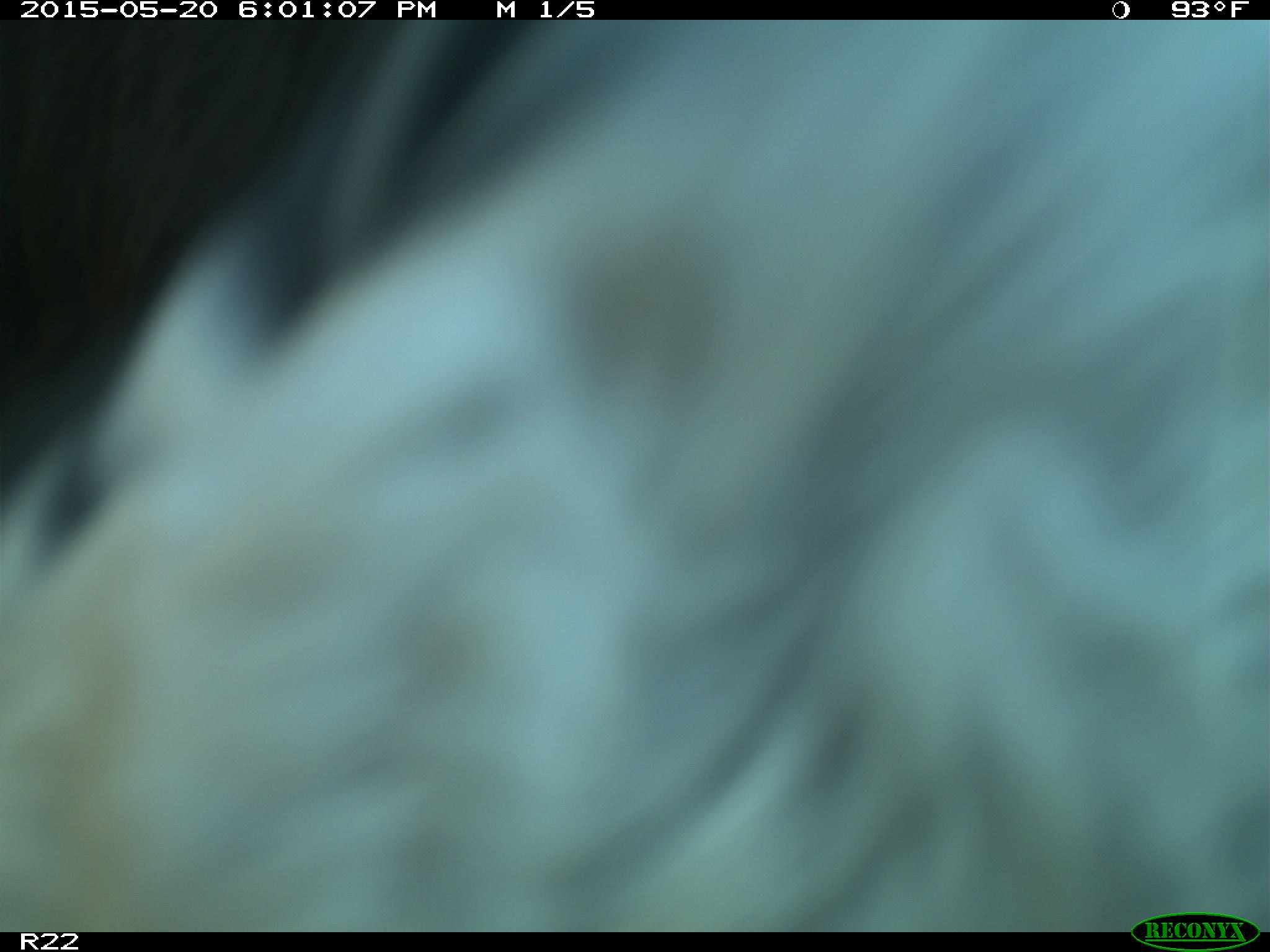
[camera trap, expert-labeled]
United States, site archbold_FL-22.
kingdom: Animalia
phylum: Chordata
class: Mammalia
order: Artiodactyla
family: Bovidae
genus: Bos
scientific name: Bos taurus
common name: domestic cow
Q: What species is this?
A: Bos taurus (domestic cow).